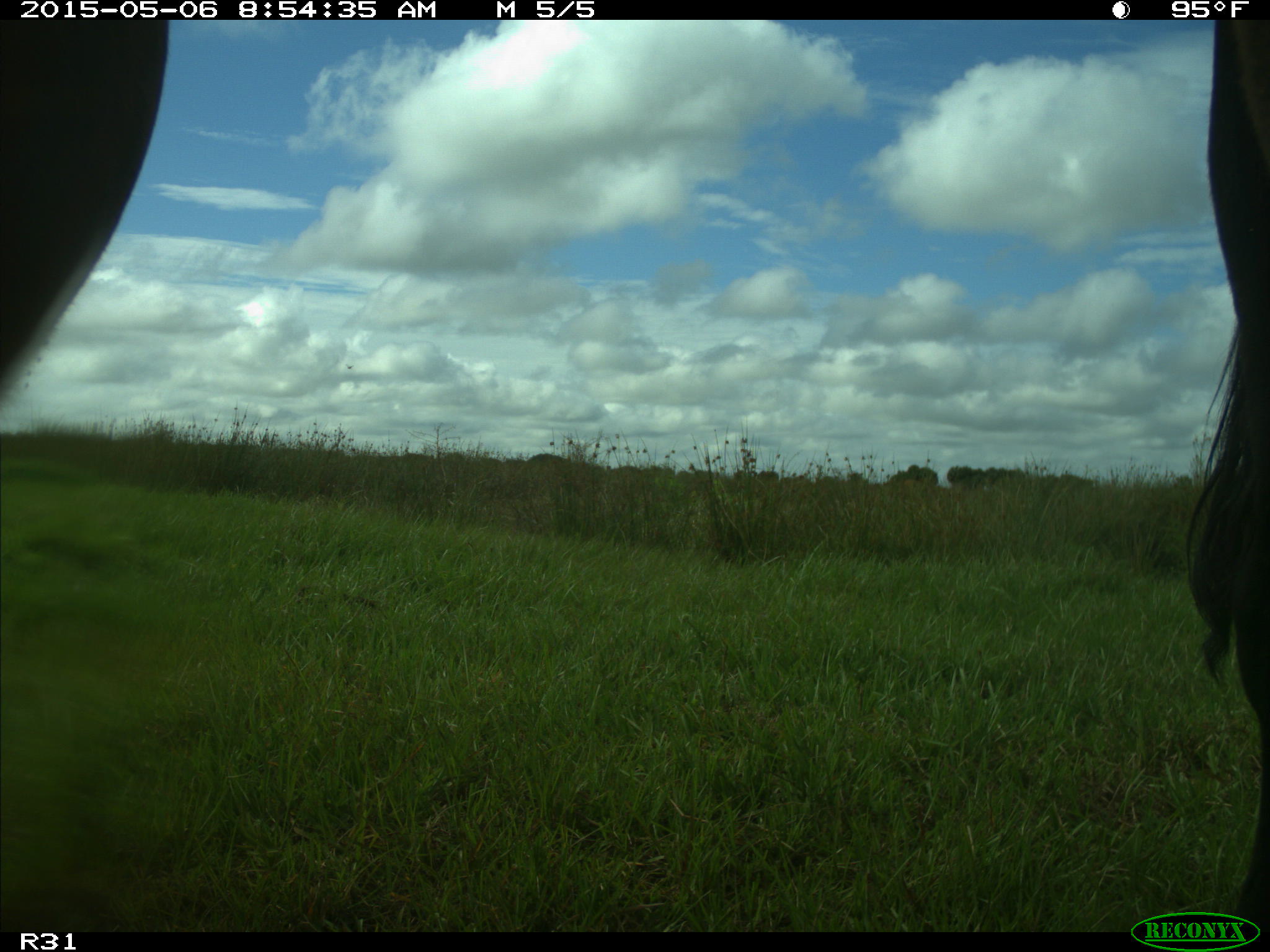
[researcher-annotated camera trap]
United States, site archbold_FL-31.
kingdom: Animalia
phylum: Chordata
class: Mammalia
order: Artiodactyla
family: Bovidae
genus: Bos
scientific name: Bos taurus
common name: domestic cow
Bos taurus (domestic cow).